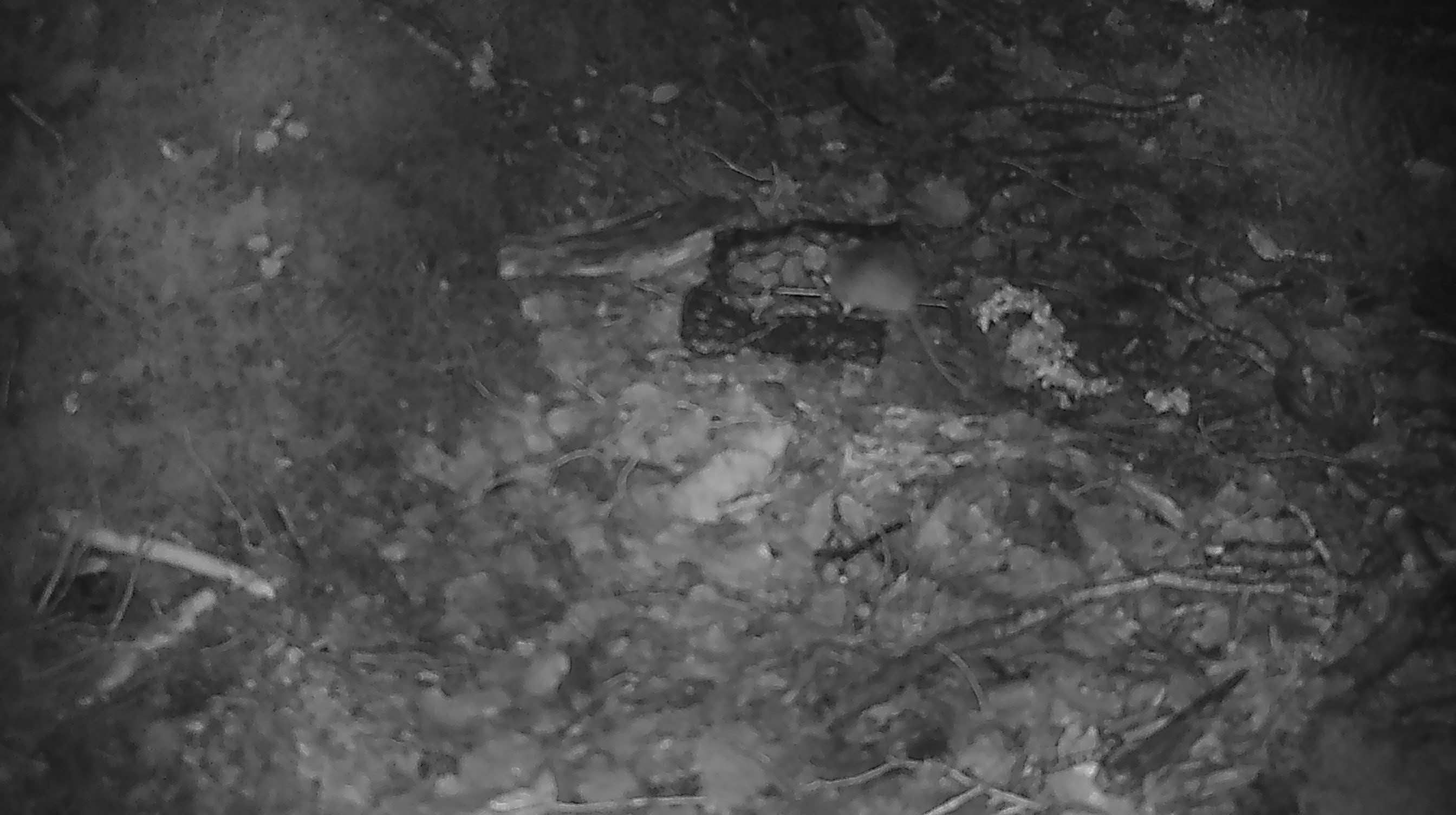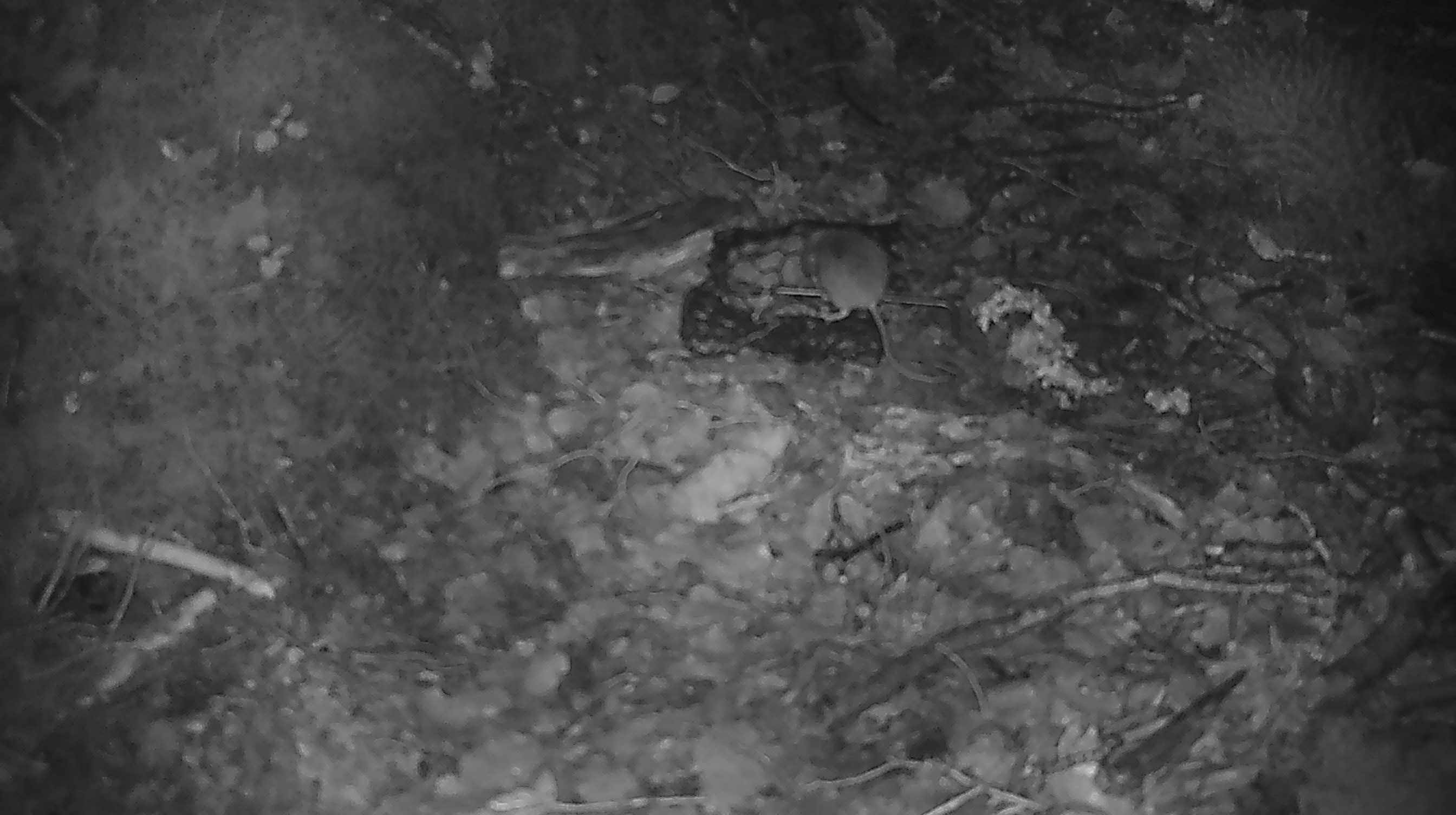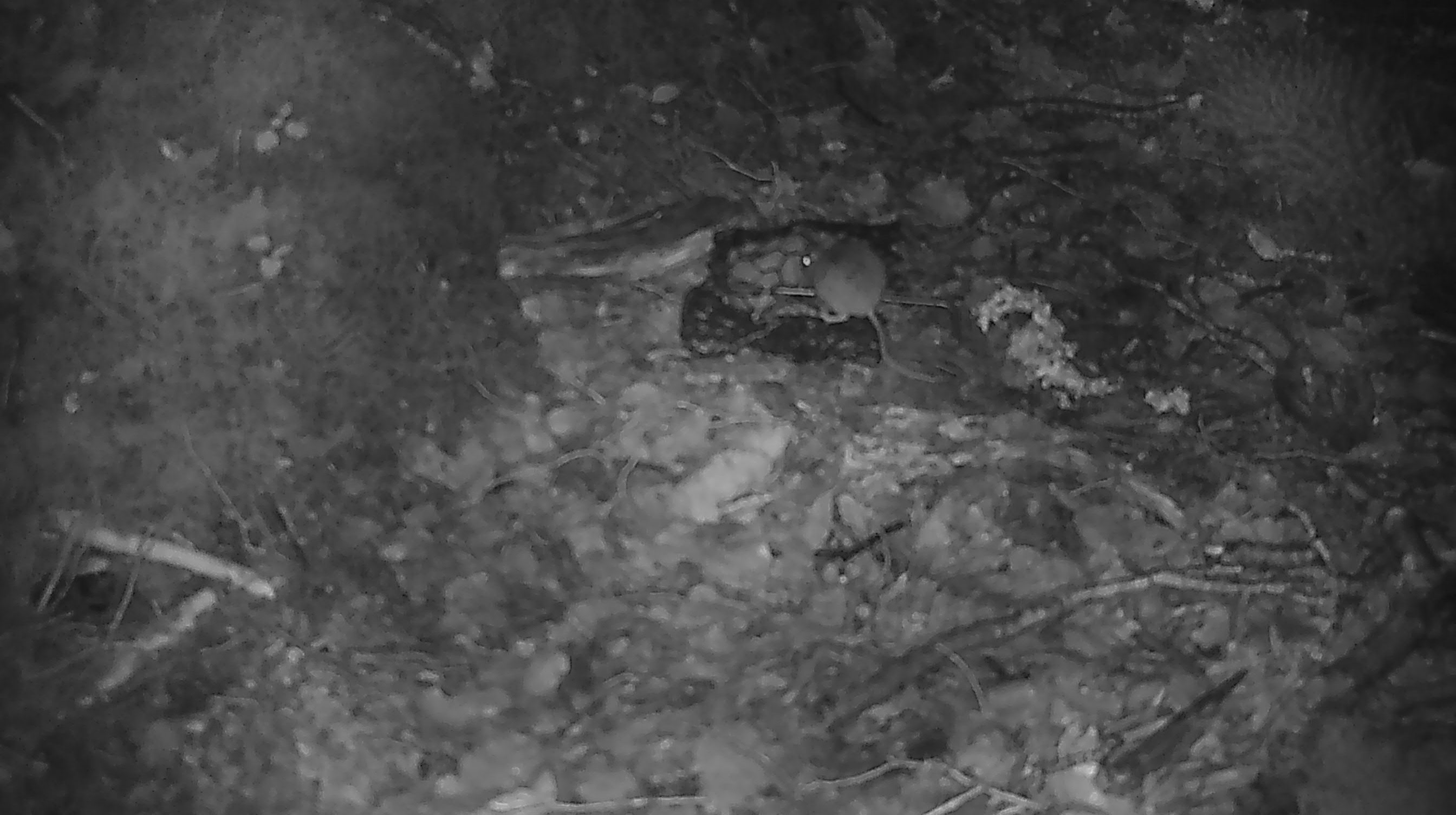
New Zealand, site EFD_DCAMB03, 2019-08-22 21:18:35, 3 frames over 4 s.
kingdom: Animalia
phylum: Chordata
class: Mammalia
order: Rodentia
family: Muridae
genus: Mus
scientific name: Mus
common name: mouse